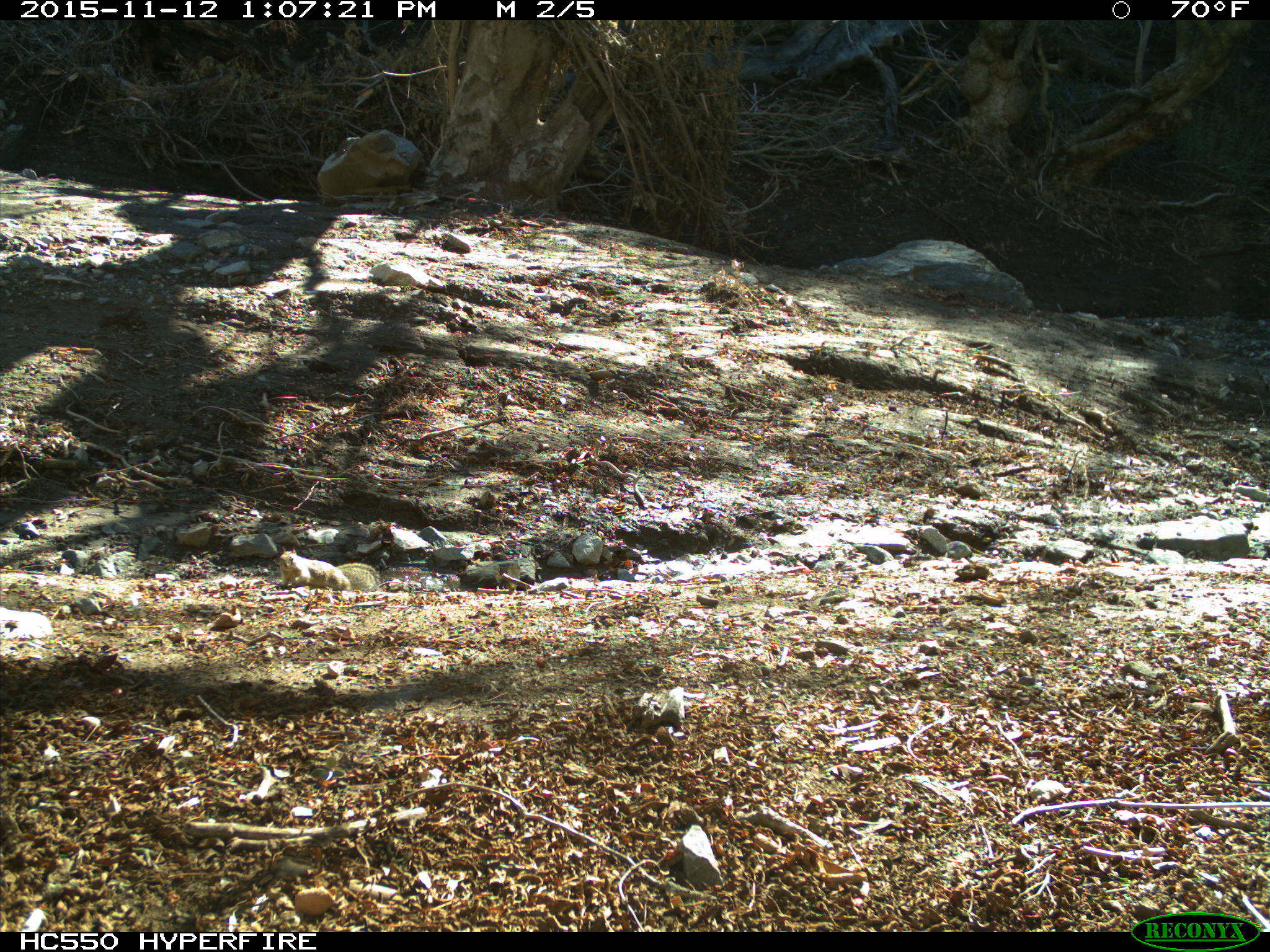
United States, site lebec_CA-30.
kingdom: Animalia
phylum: Chordata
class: Mammalia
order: Rodentia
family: Sciuridae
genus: Otospermophilus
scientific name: Otospermophilus beecheyi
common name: california ground squirrel